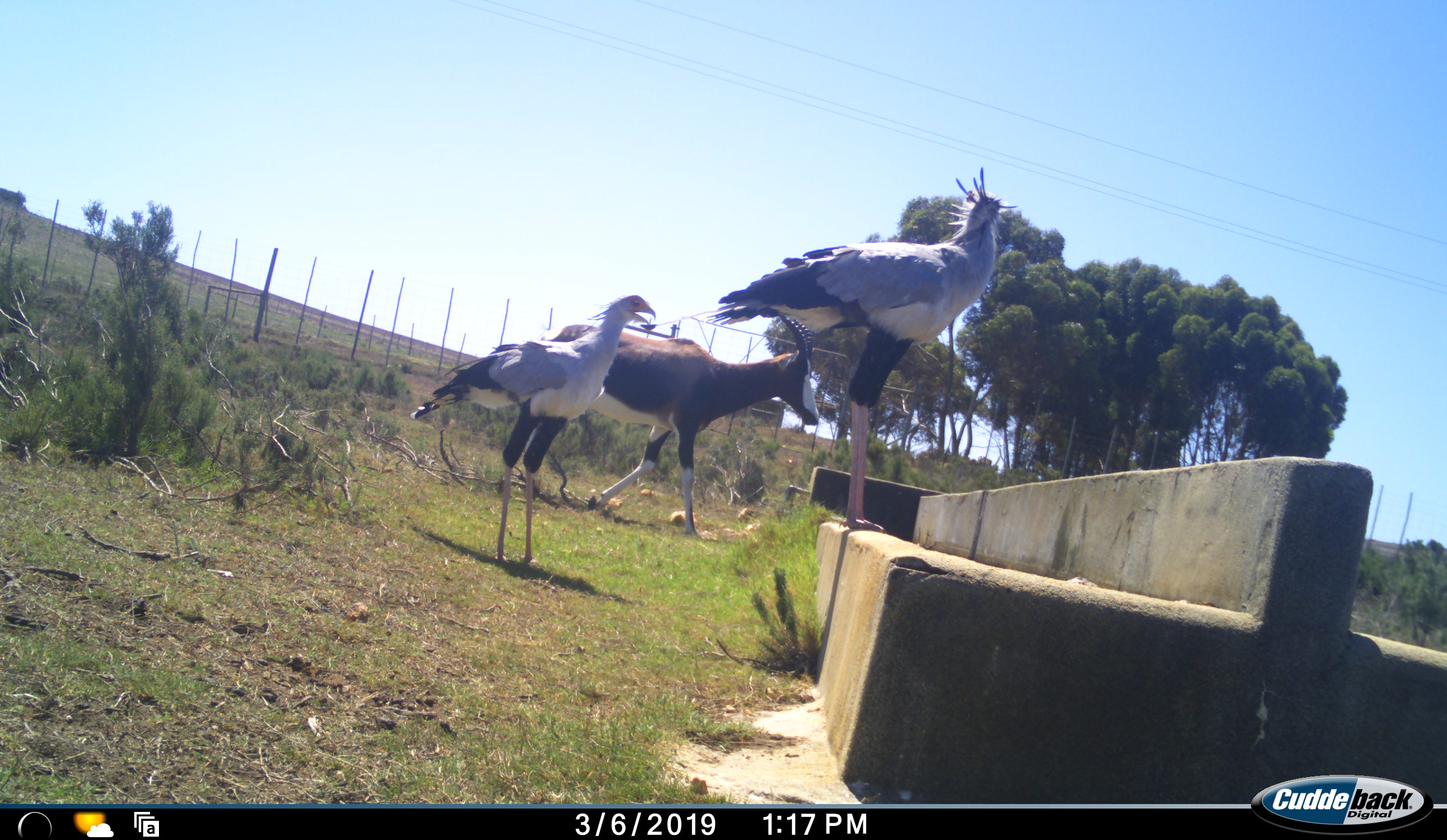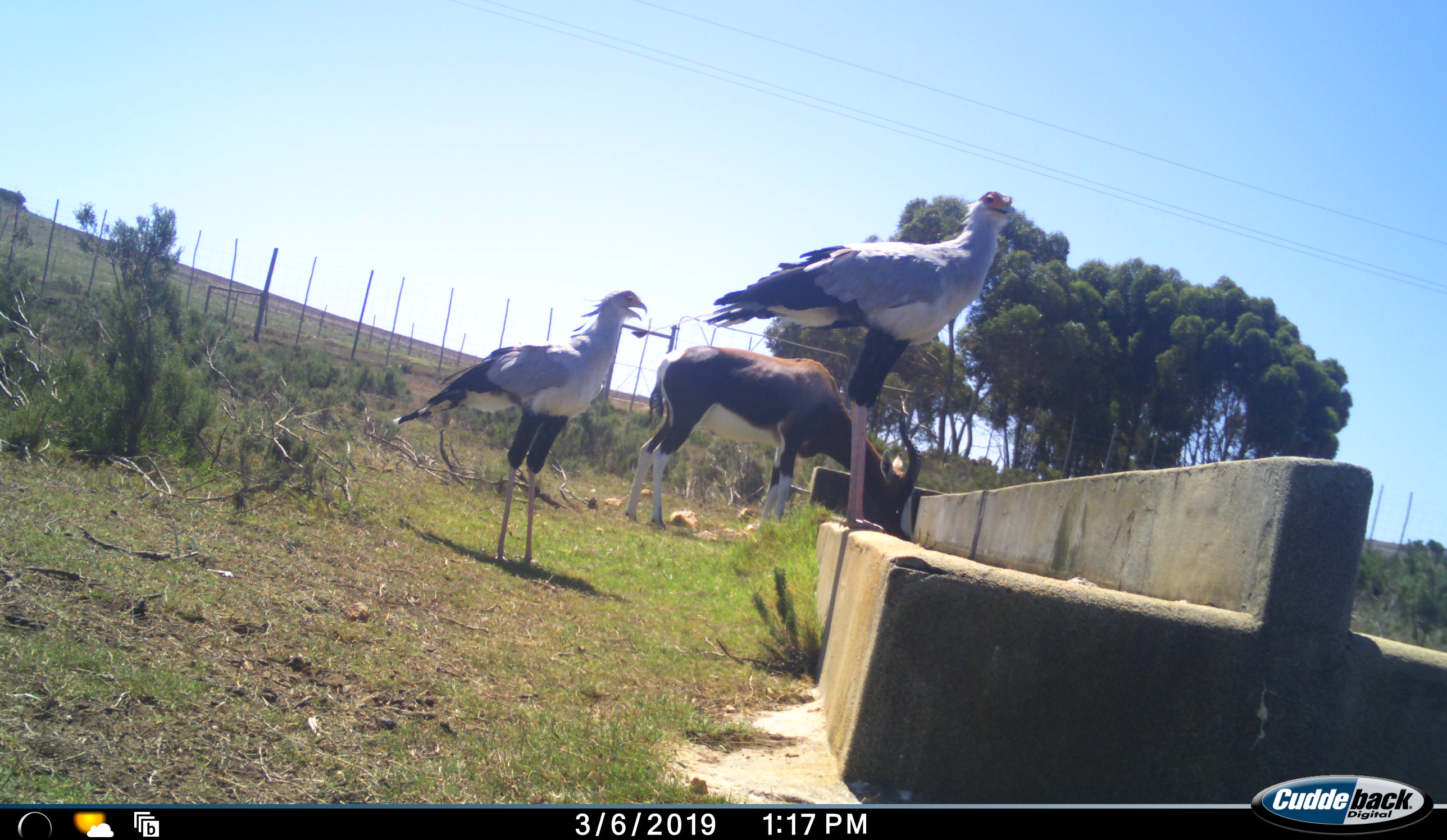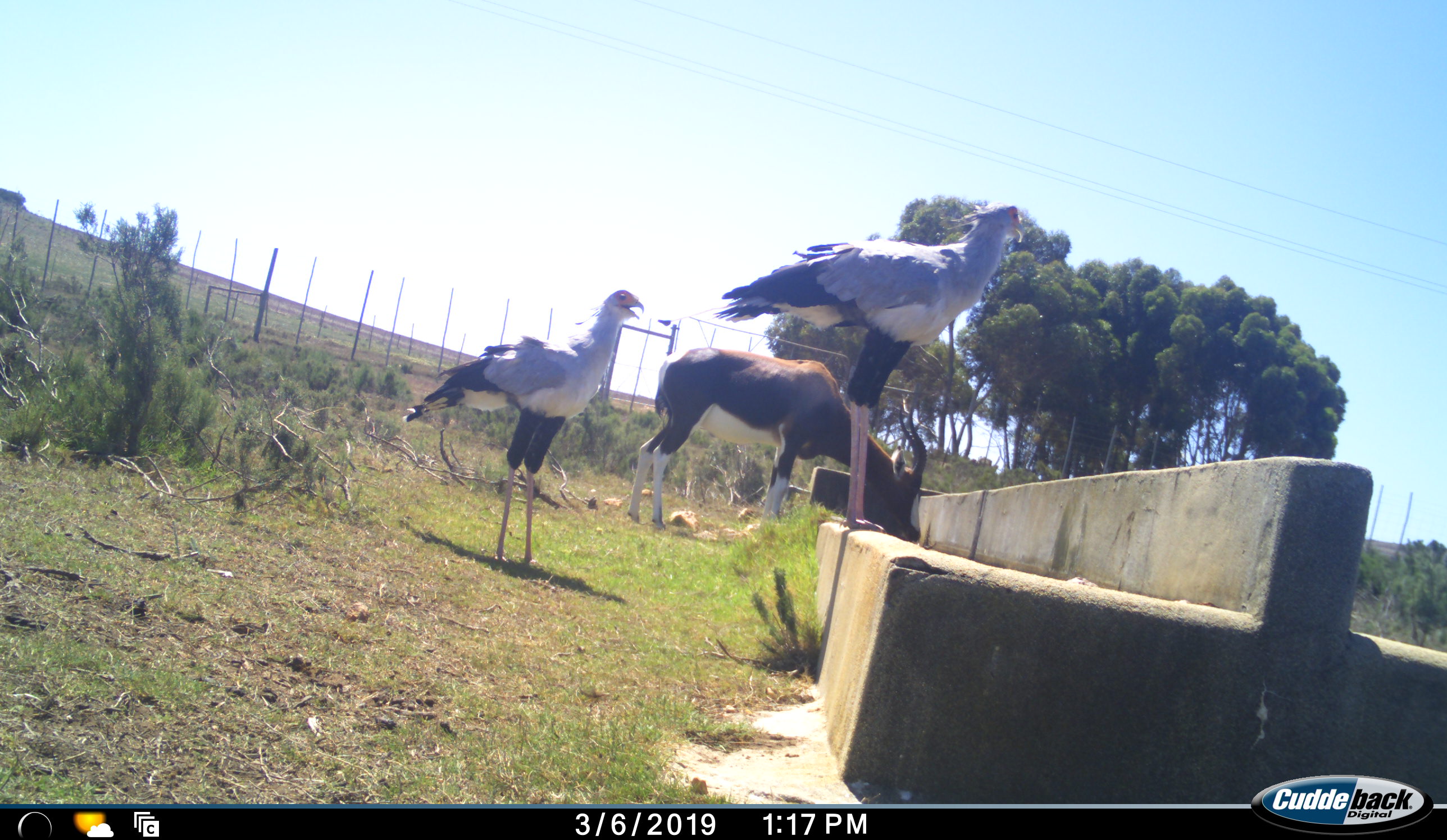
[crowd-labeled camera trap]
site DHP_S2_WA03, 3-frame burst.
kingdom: Animalia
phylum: Chordata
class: Aves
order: Accipitriformes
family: Sagittariidae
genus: Sagittarius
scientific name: Sagittarius serpentarius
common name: secretarybird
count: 2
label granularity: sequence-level